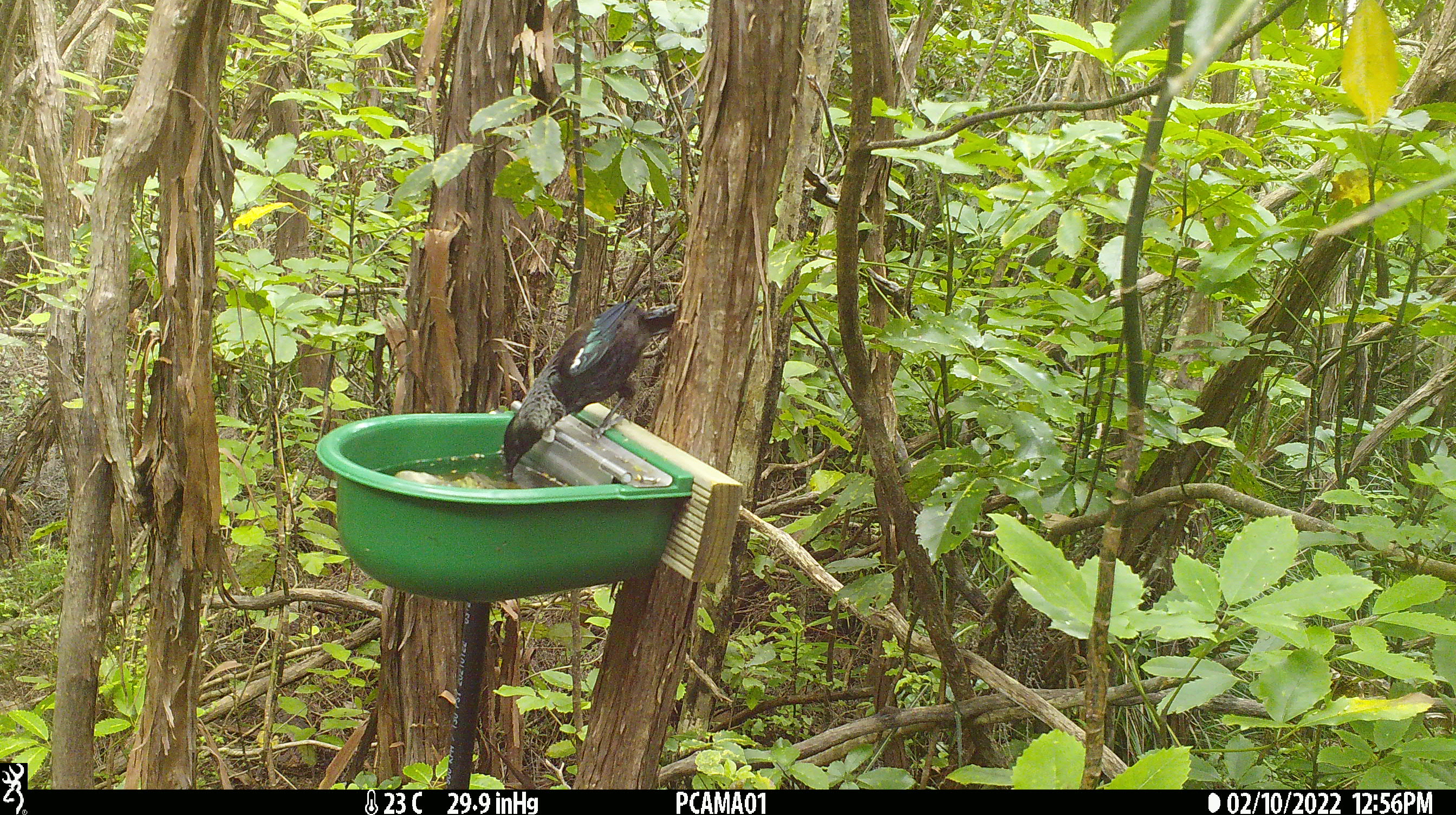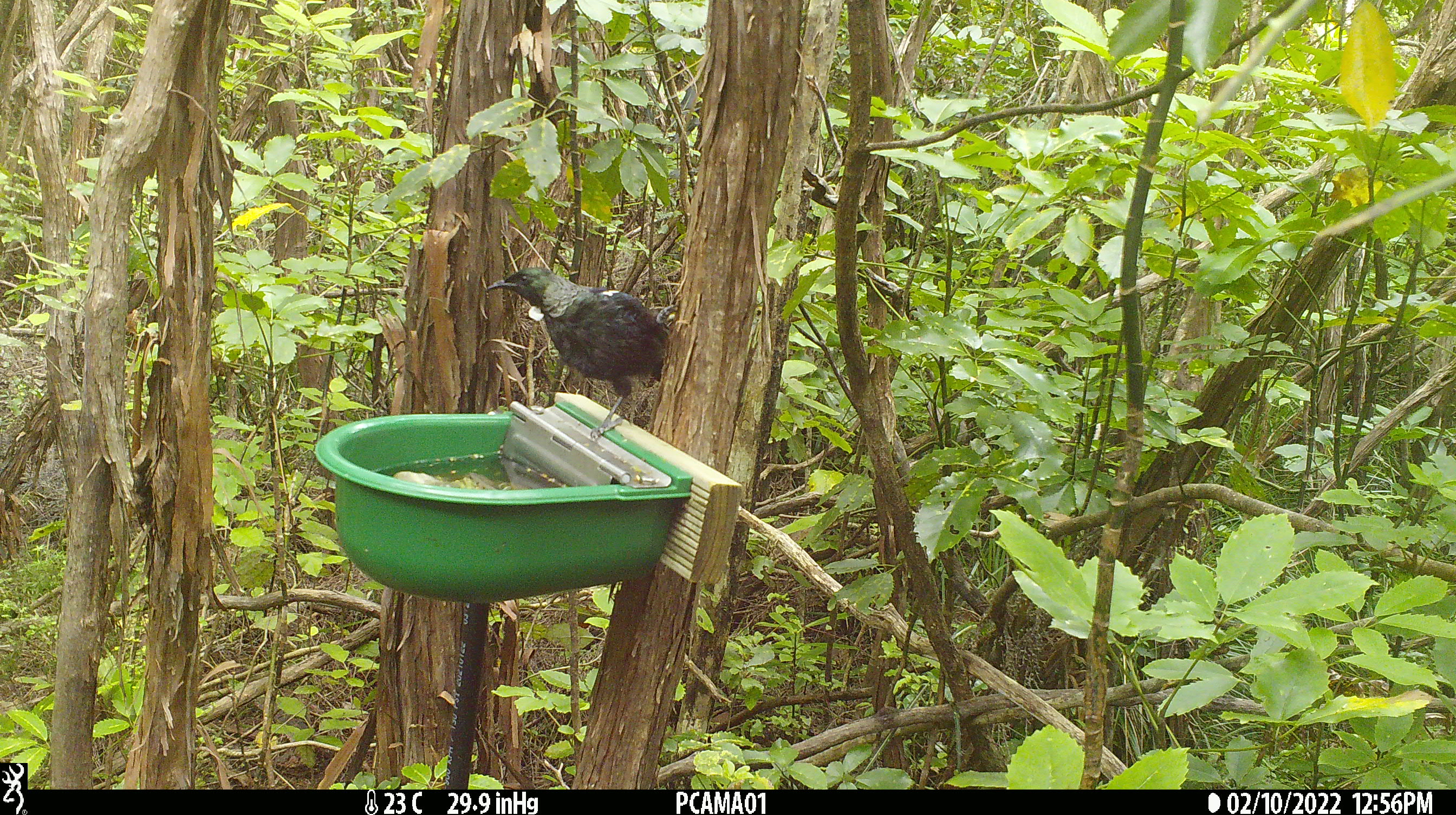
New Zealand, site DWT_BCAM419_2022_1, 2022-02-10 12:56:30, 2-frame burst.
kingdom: Animalia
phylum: Chordata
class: Aves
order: Passeriformes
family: Meliphagidae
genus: Prosthemadera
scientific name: Prosthemadera novaeseelandiae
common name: tui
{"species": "tui (Prosthemadera novaeseelandiae)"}